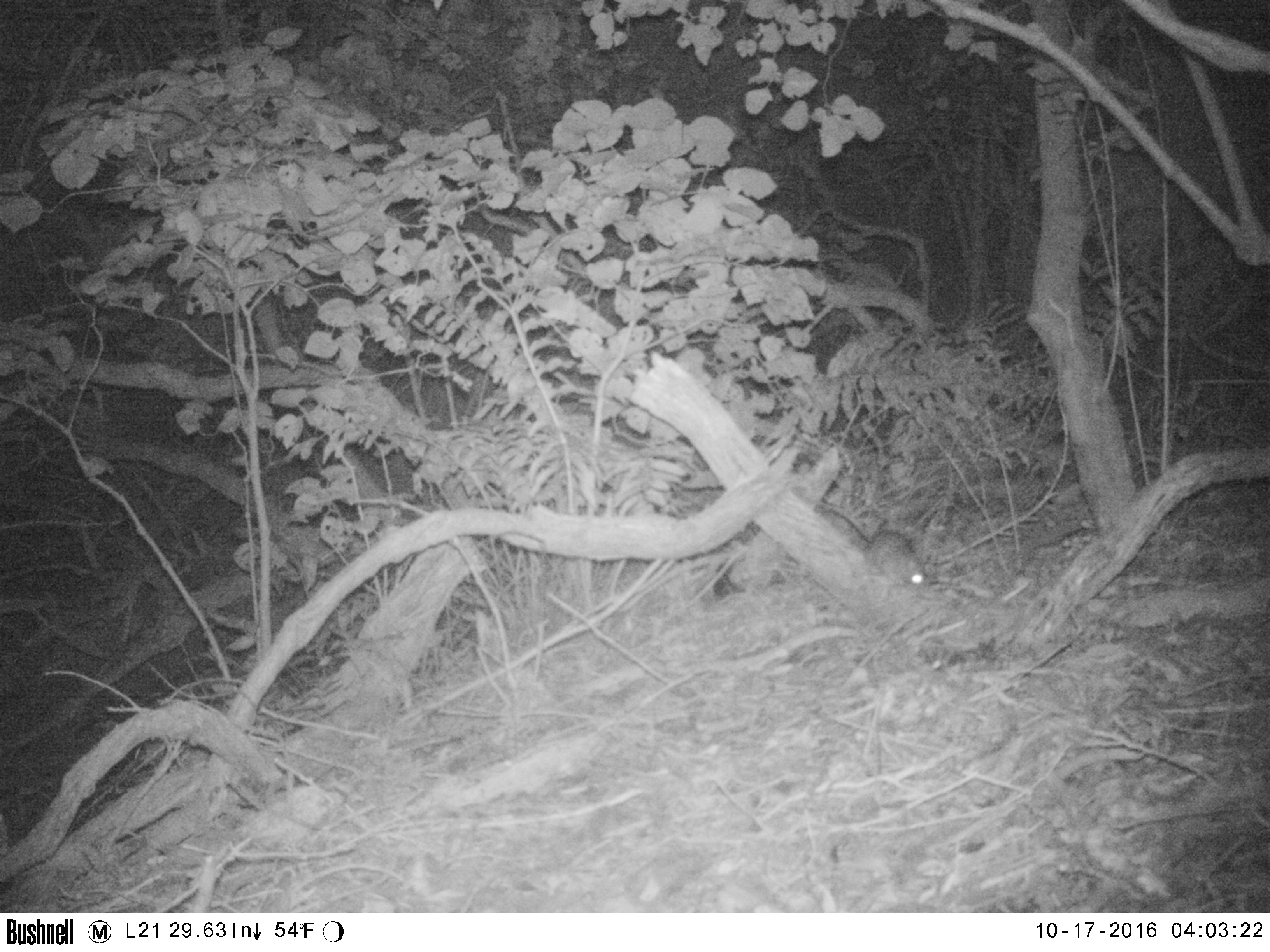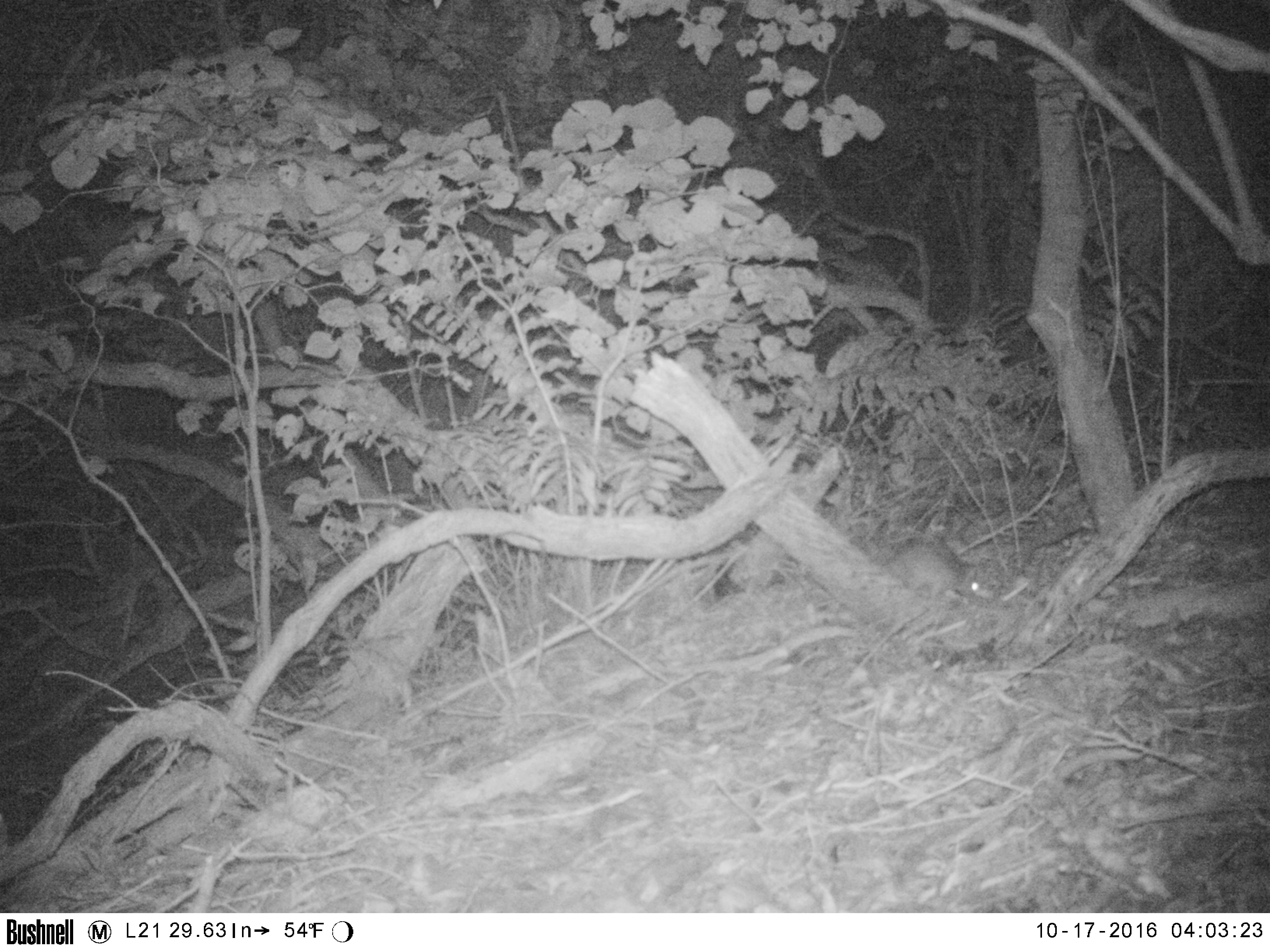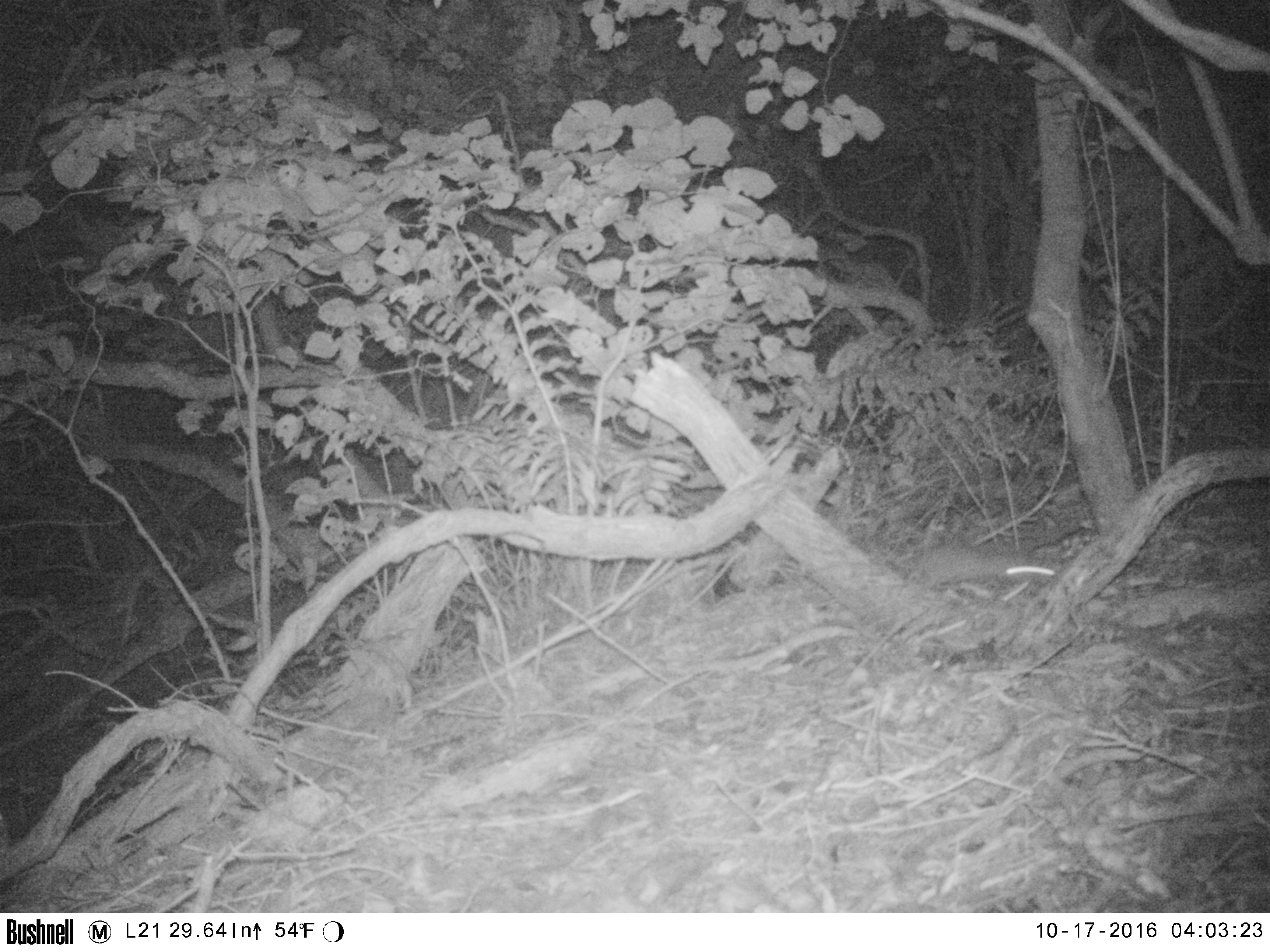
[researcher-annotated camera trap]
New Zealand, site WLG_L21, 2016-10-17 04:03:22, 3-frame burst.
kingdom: Animalia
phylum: Chordata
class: Mammalia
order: Rodentia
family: Muridae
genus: Rattus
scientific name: Rattus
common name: rat